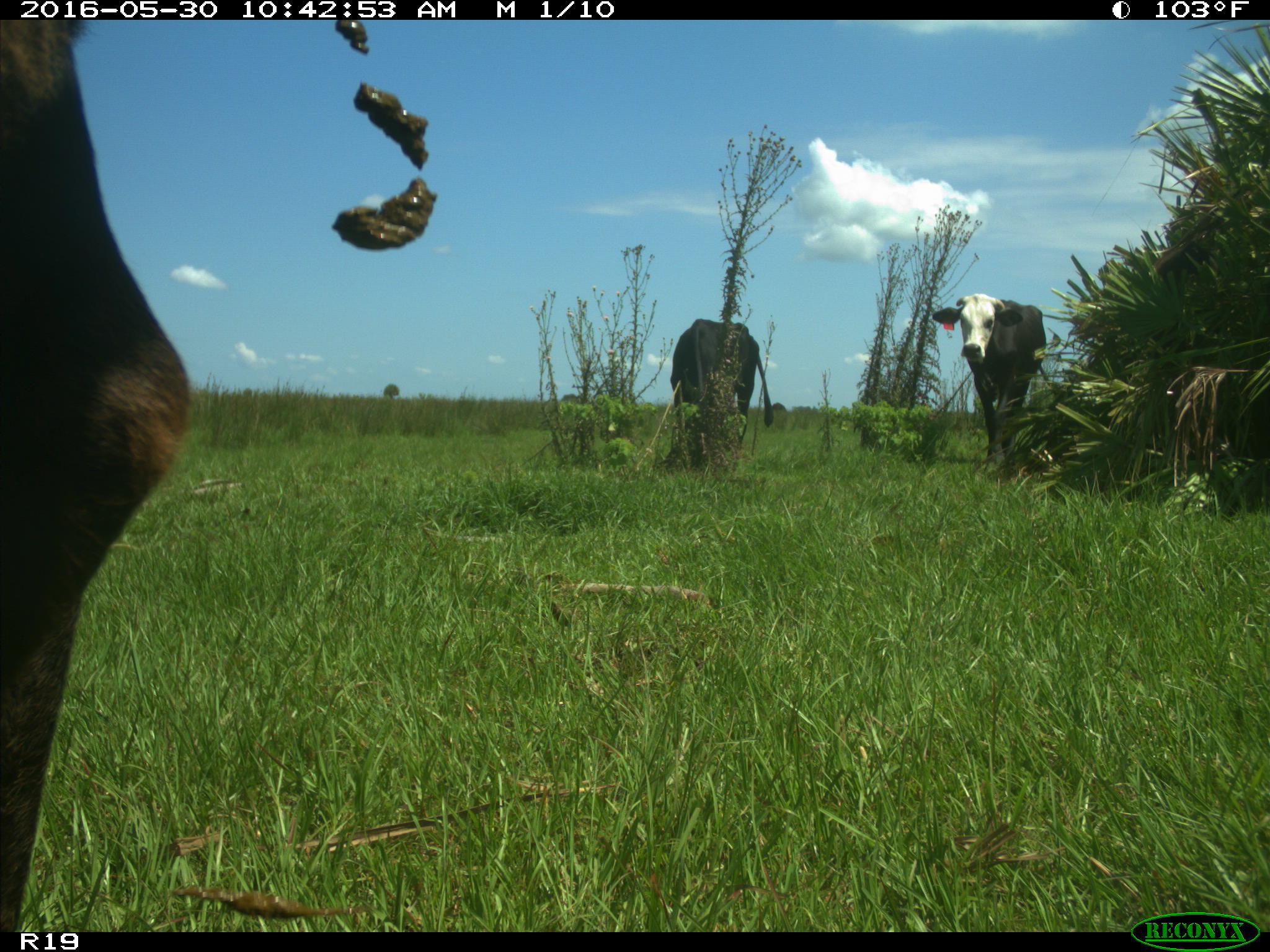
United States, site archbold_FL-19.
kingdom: Animalia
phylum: Chordata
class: Mammalia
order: Artiodactyla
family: Bovidae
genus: Bos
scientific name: Bos taurus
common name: domestic cow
Bos taurus (domestic cow).